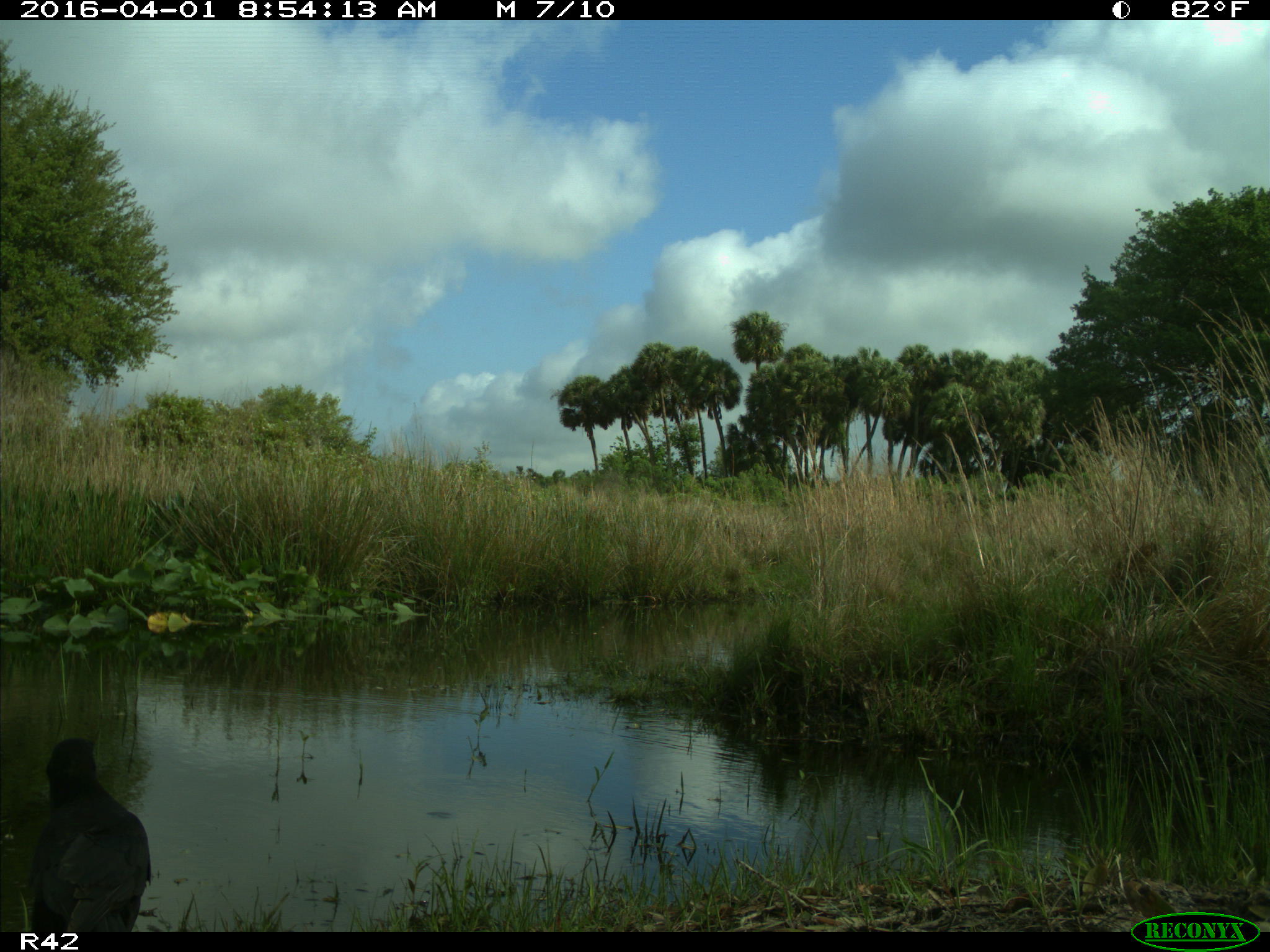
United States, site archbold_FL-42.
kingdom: Animalia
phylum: Chordata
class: Aves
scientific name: Aves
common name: birds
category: unidentified bird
Unidentified bird (birds) (Aves).